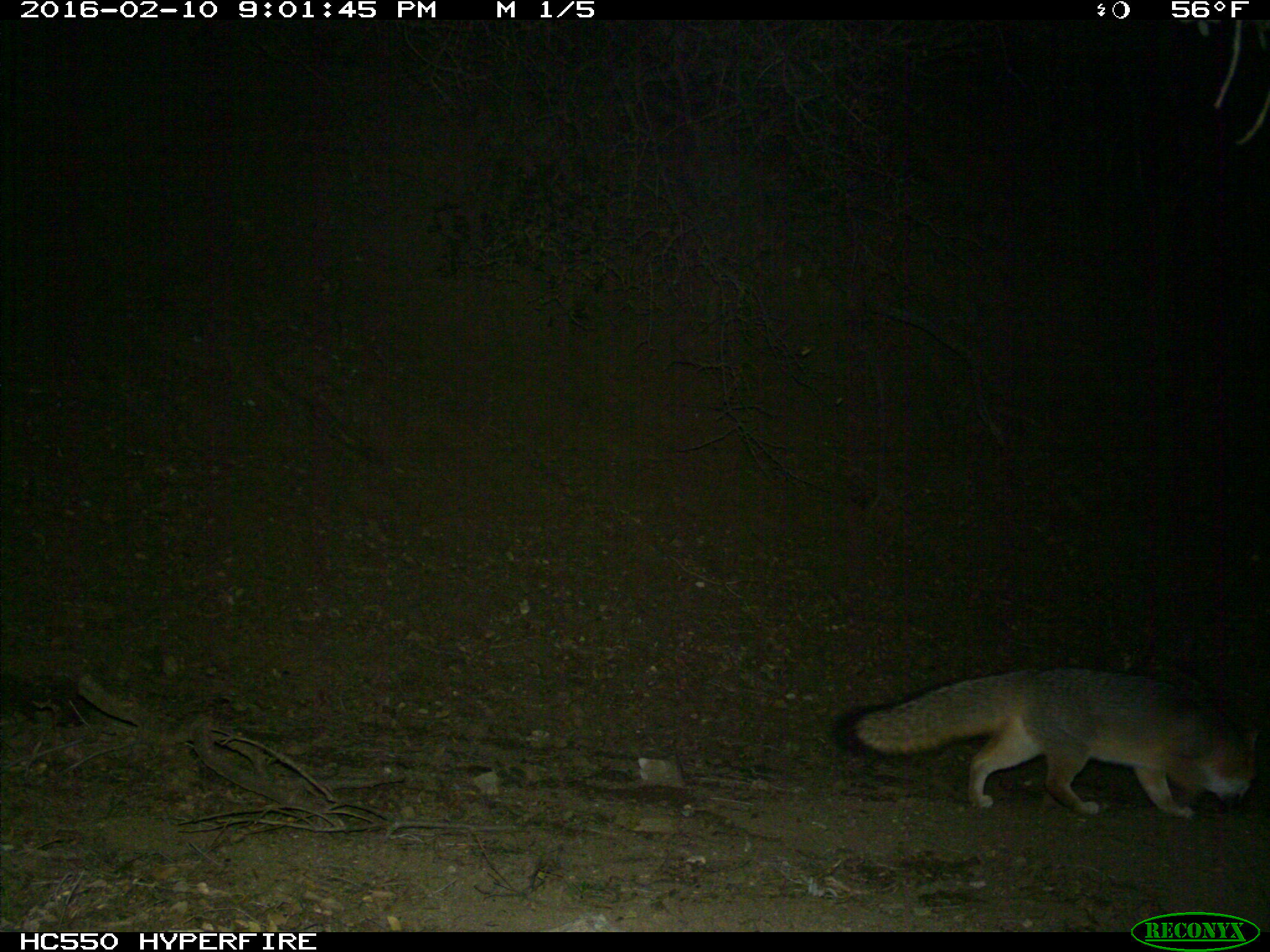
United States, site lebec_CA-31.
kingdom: Animalia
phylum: Chordata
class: Mammalia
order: Carnivora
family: Canidae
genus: Urocyon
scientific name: Urocyon cinereoargenteus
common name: gray fox